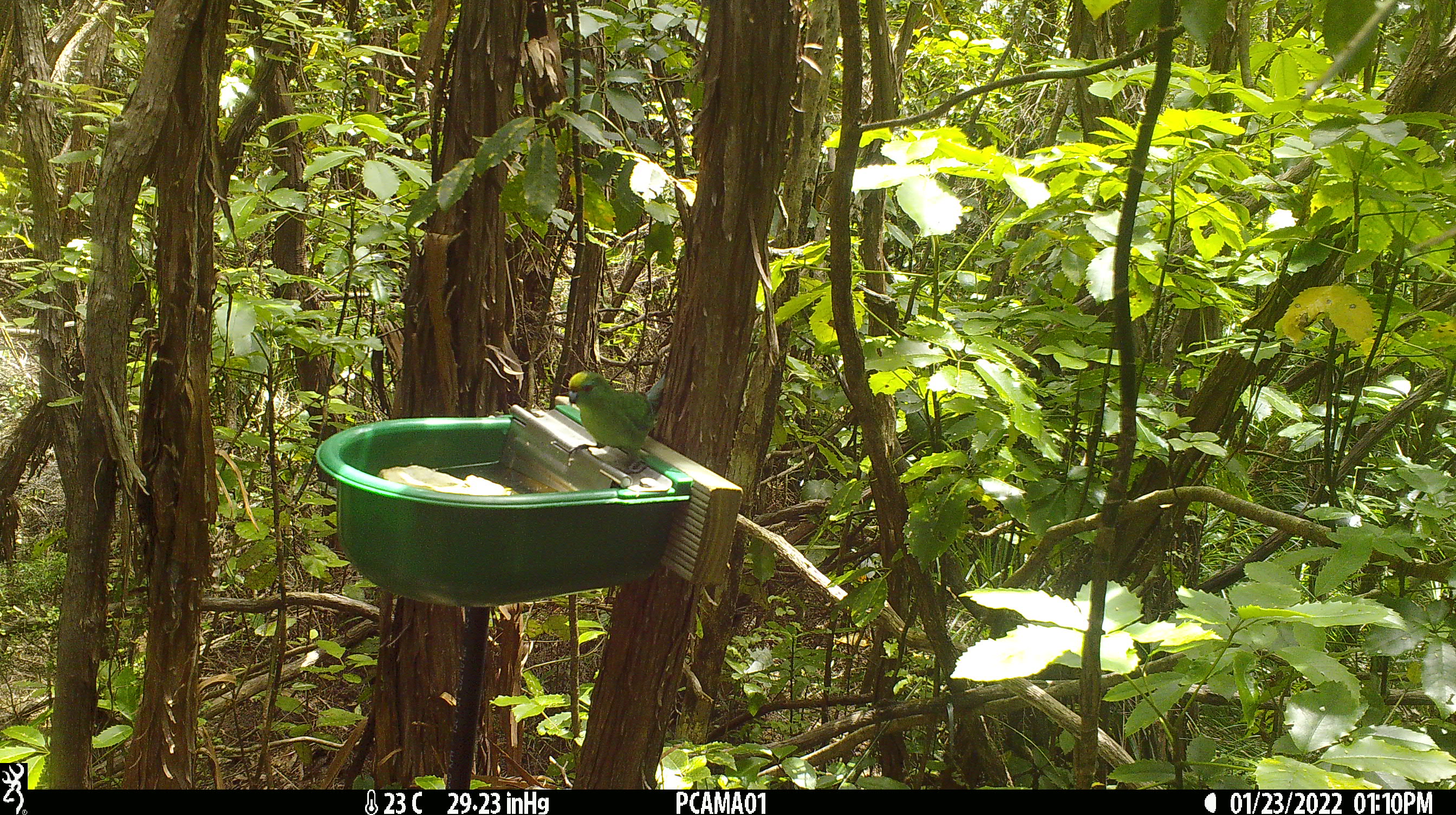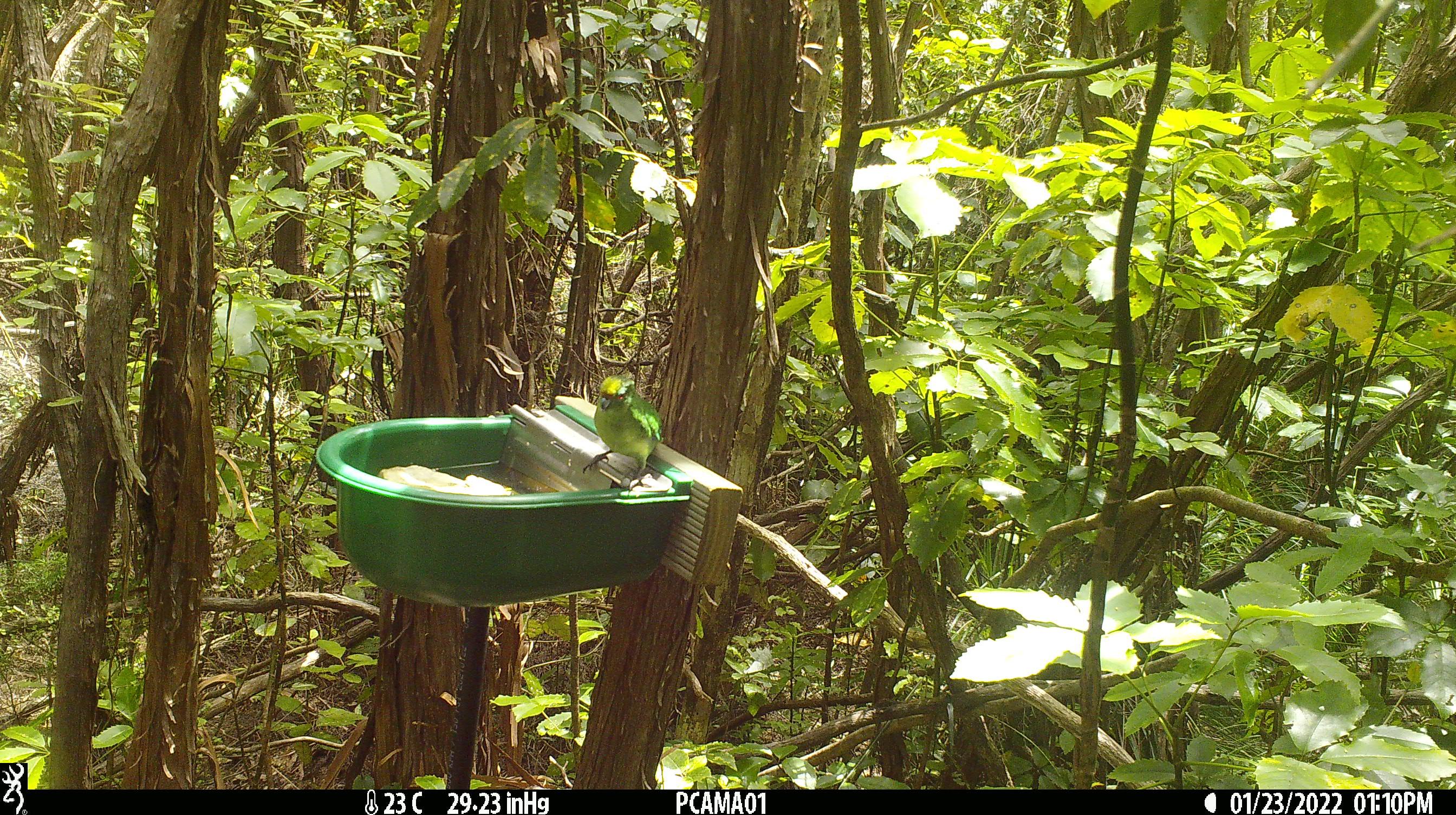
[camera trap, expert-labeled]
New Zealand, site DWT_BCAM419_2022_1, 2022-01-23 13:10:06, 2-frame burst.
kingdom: Animalia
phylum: Chordata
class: Aves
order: Psittaciformes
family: Psittaculidae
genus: Cyanoramphus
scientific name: Cyanoramphus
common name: parakeet